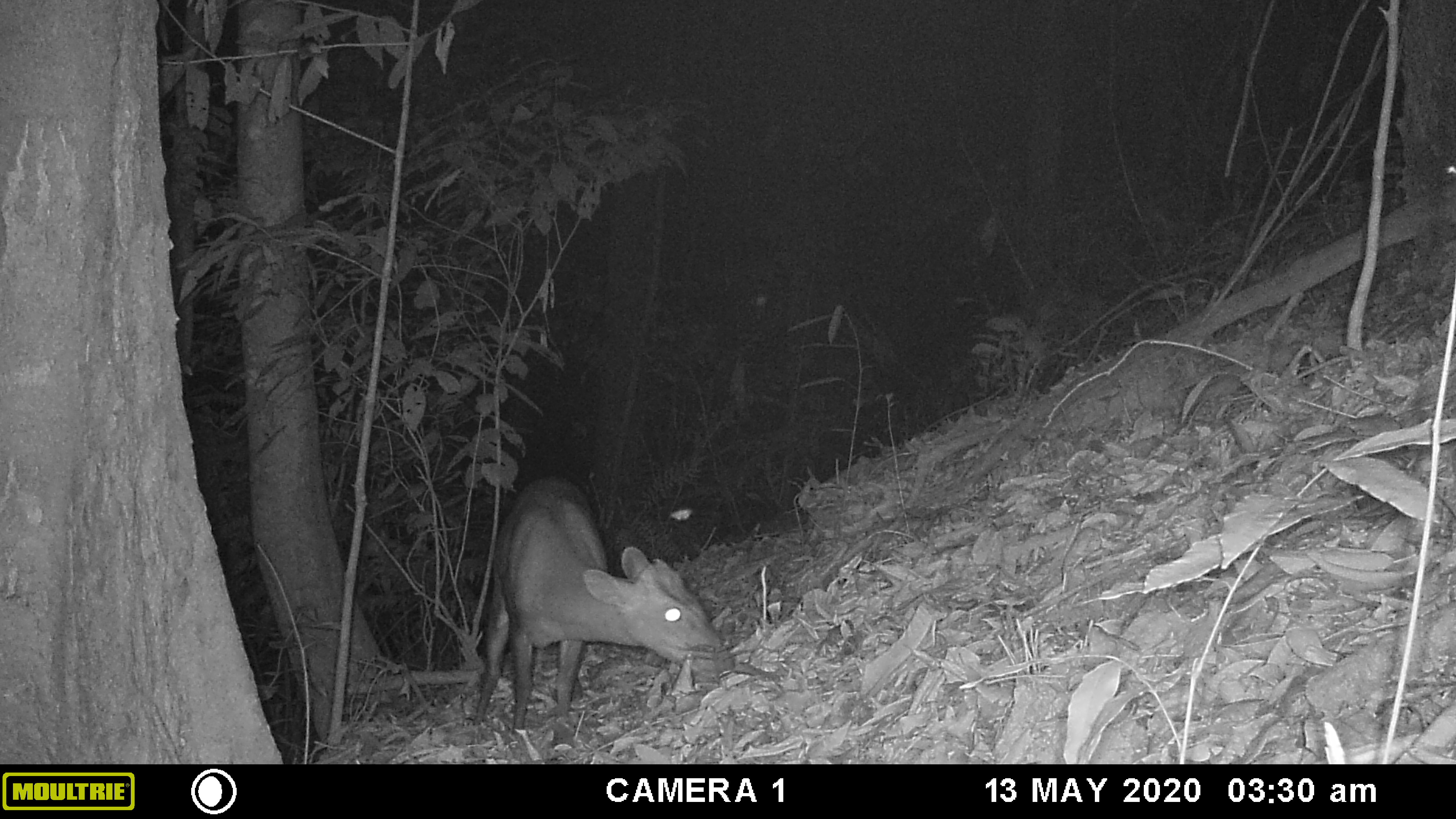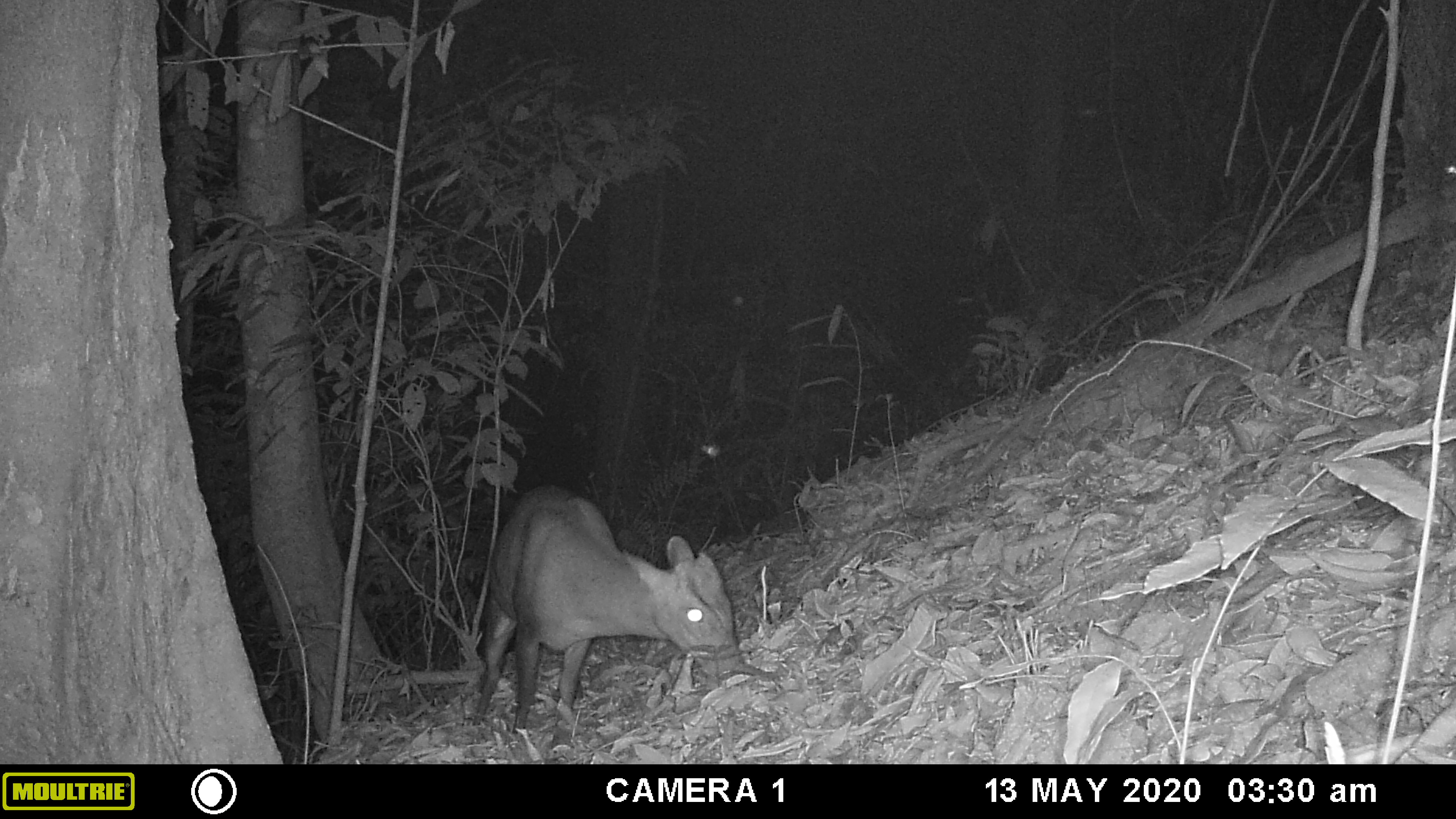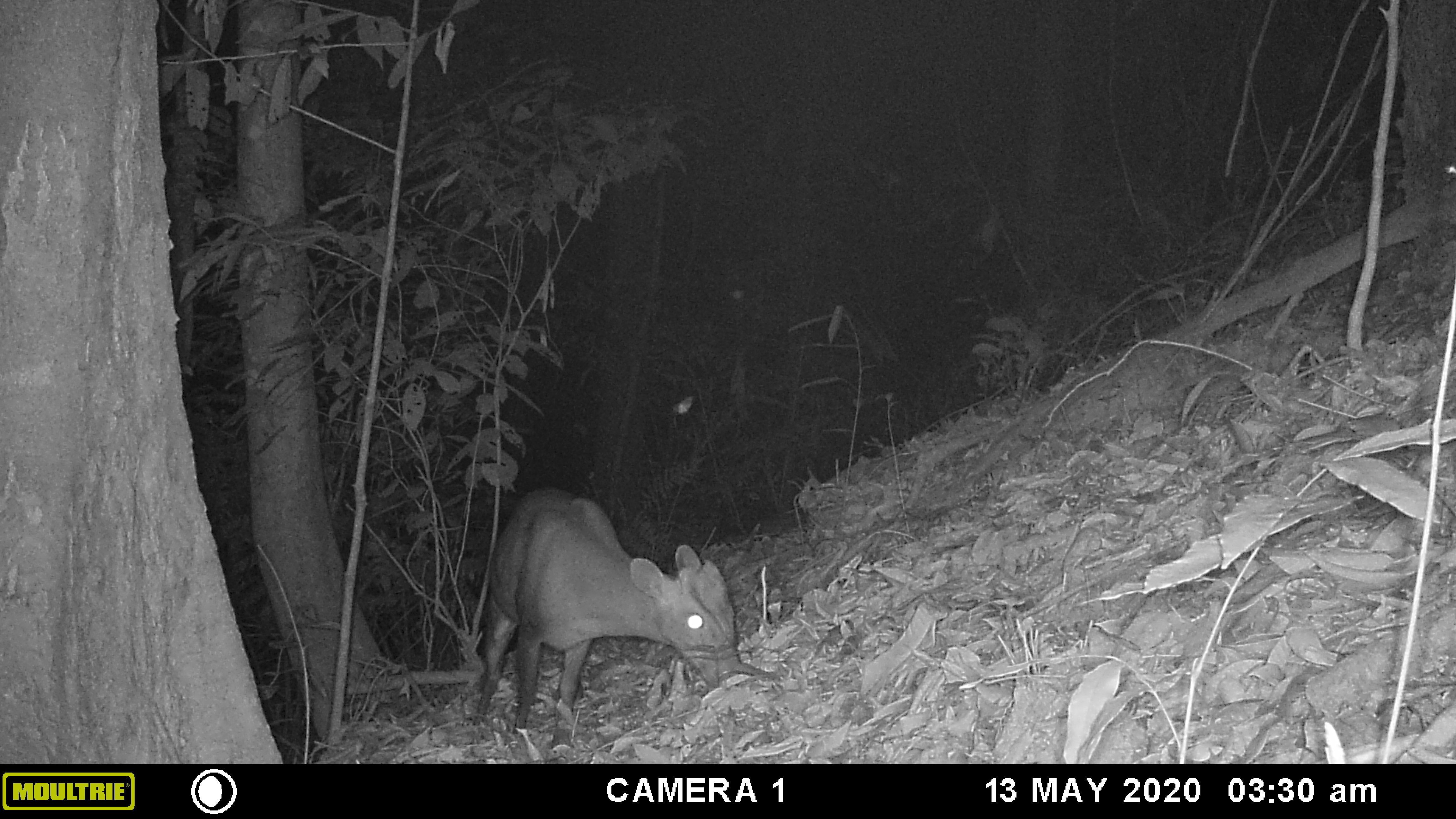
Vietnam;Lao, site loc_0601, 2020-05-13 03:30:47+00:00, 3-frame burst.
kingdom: Animalia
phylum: Chordata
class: Mammalia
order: Artiodactyla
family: Cervidae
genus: Muntiacus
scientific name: Muntiacus rooseveltorum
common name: roosevelt's muntjac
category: roosevelts muntjac group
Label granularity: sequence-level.